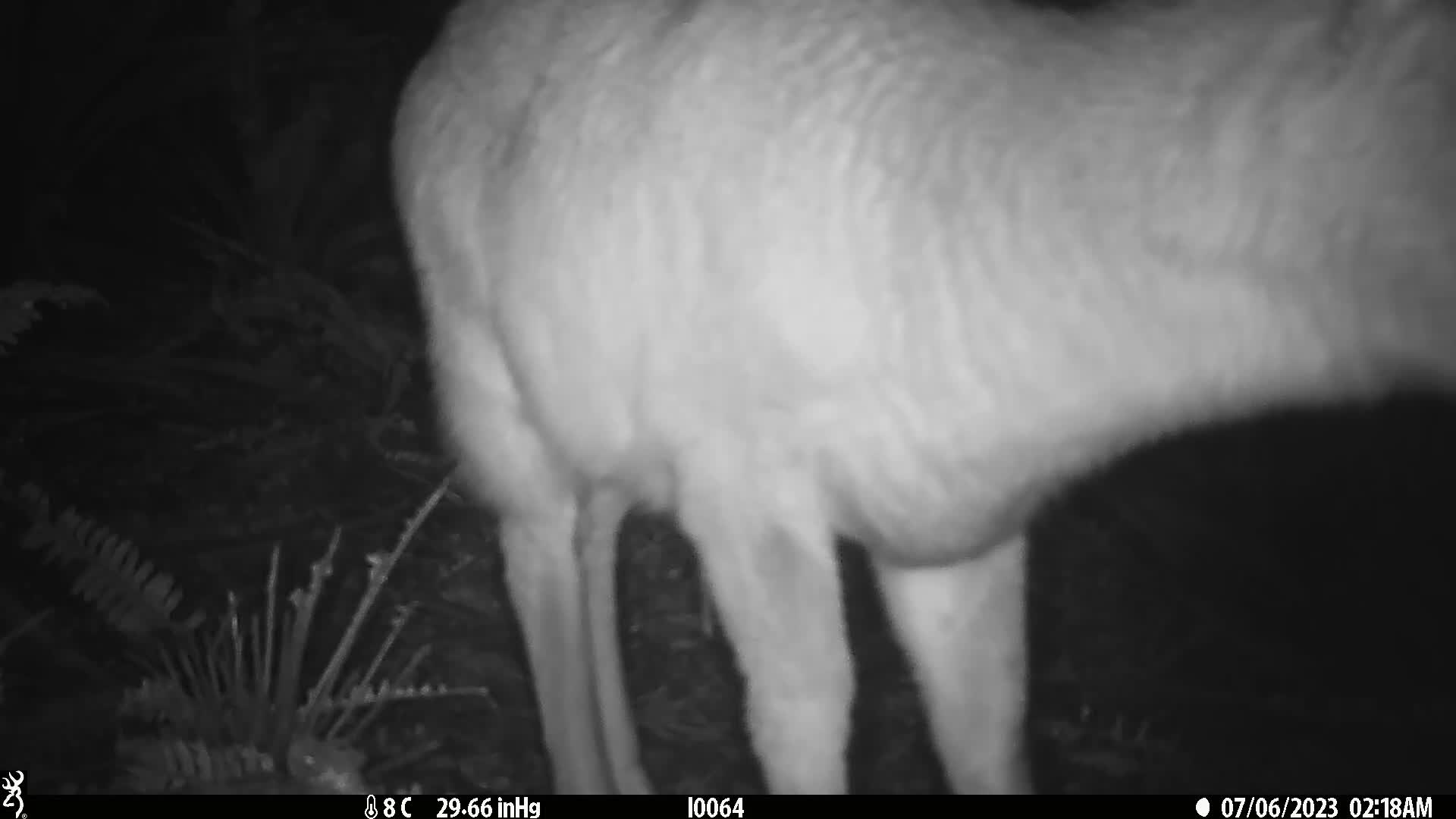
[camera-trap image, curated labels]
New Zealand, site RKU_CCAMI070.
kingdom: Animalia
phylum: Chordata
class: Mammalia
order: Artiodactyla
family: Cervidae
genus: Odocoileus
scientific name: Odocoileus virginianus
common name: white-tailed deer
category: white tailed deer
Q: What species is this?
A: White tailed deer (white-tailed deer) (Odocoileus virginianus).